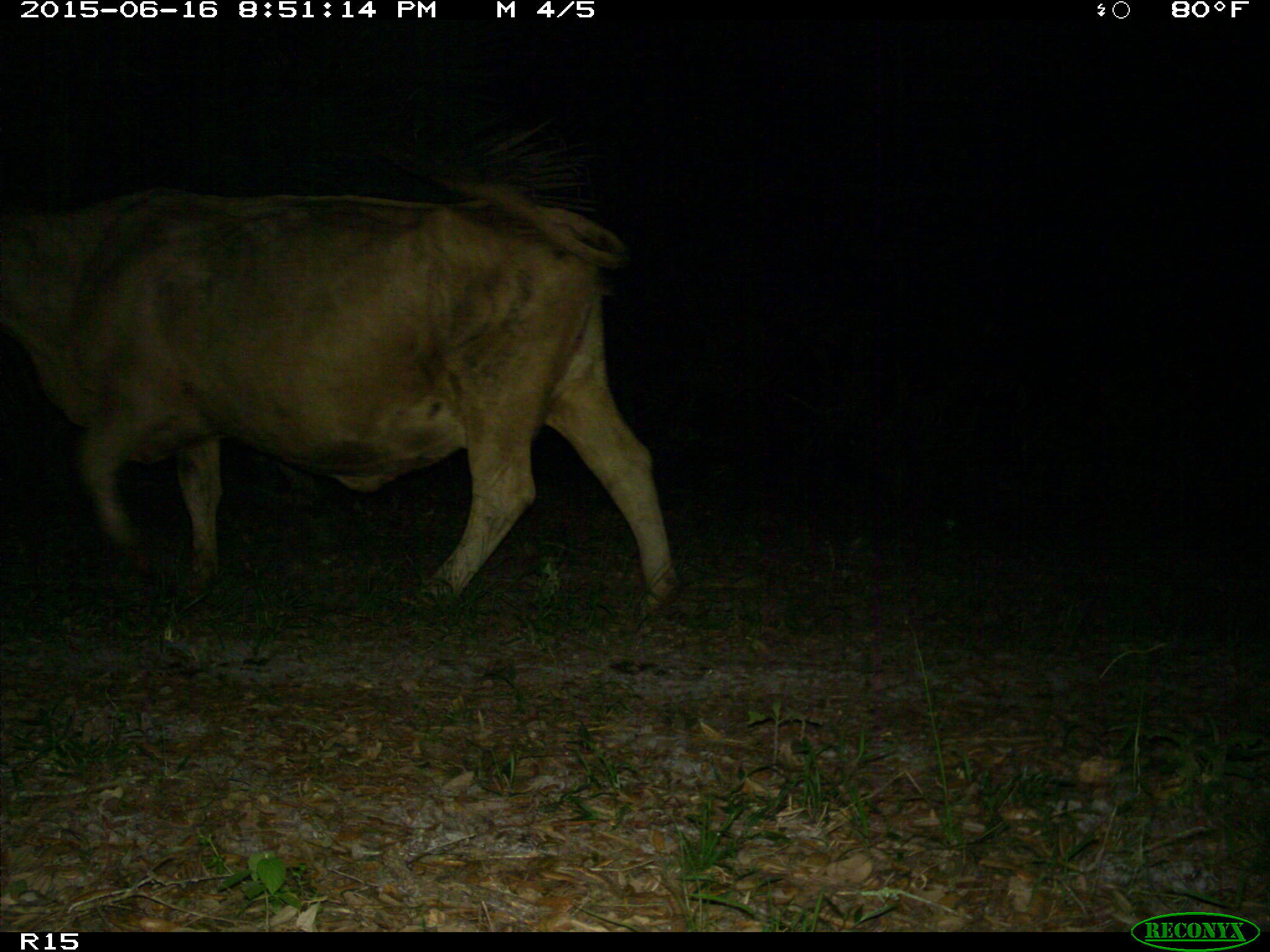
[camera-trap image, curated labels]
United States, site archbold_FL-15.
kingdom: Animalia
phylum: Chordata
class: Mammalia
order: Artiodactyla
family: Bovidae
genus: Bos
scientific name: Bos taurus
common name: domestic cow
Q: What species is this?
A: Bos taurus (domestic cow).